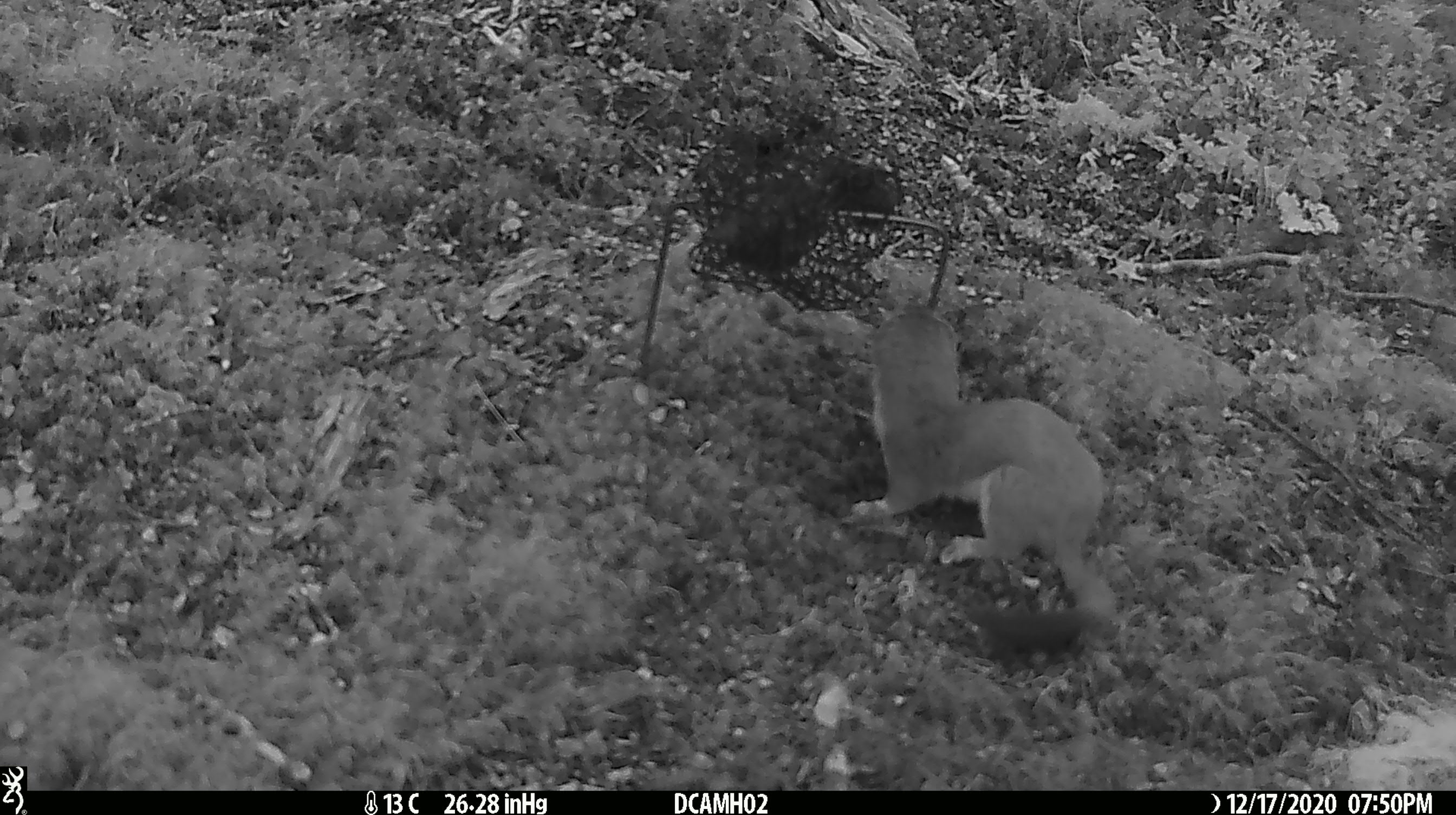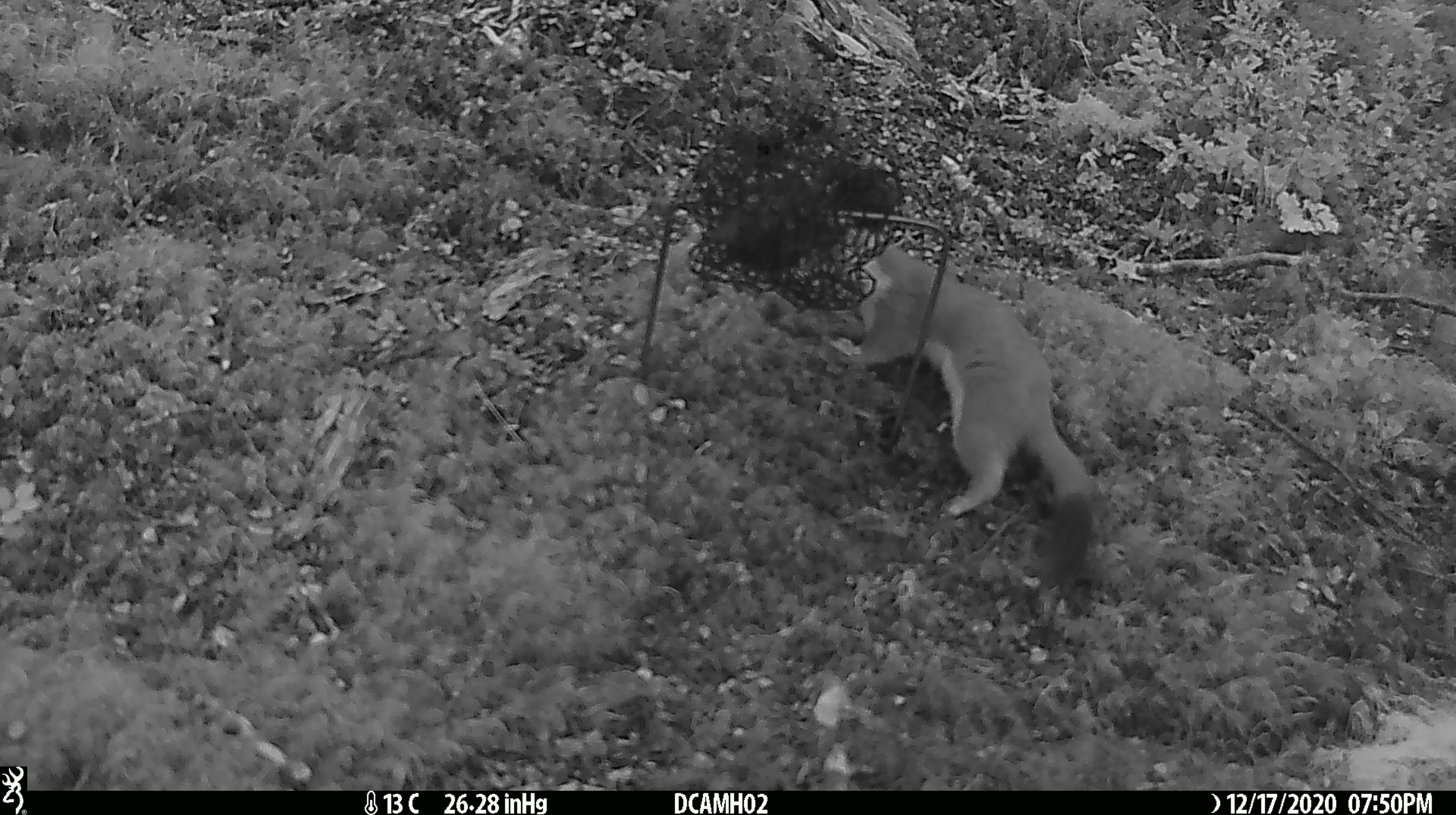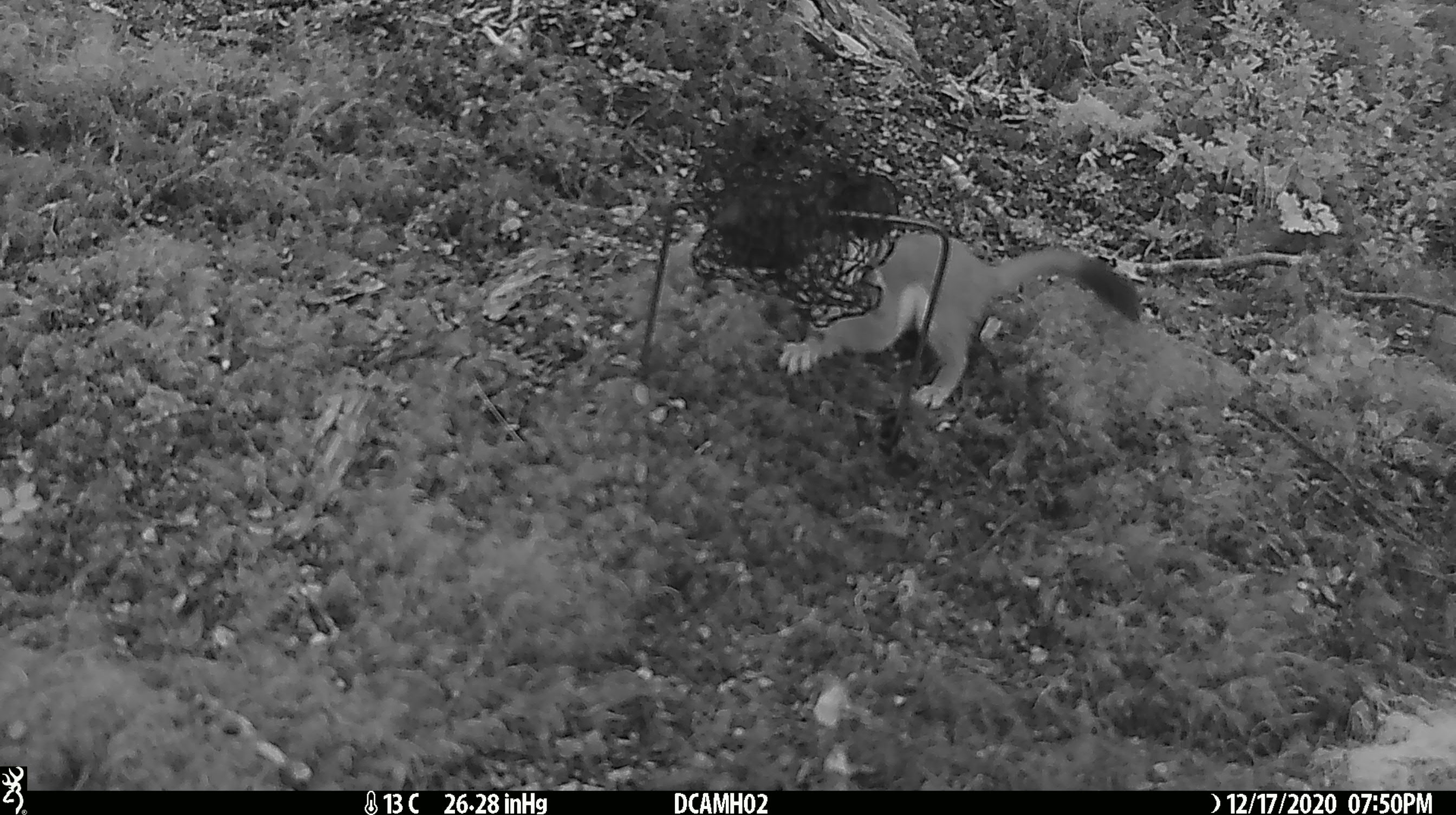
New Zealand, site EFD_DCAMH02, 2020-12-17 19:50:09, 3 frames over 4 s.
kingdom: Animalia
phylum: Chordata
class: Mammalia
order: Carnivora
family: Mustelidae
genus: Mustela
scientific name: Mustela erminea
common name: stoat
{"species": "stoat (Mustela erminea)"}